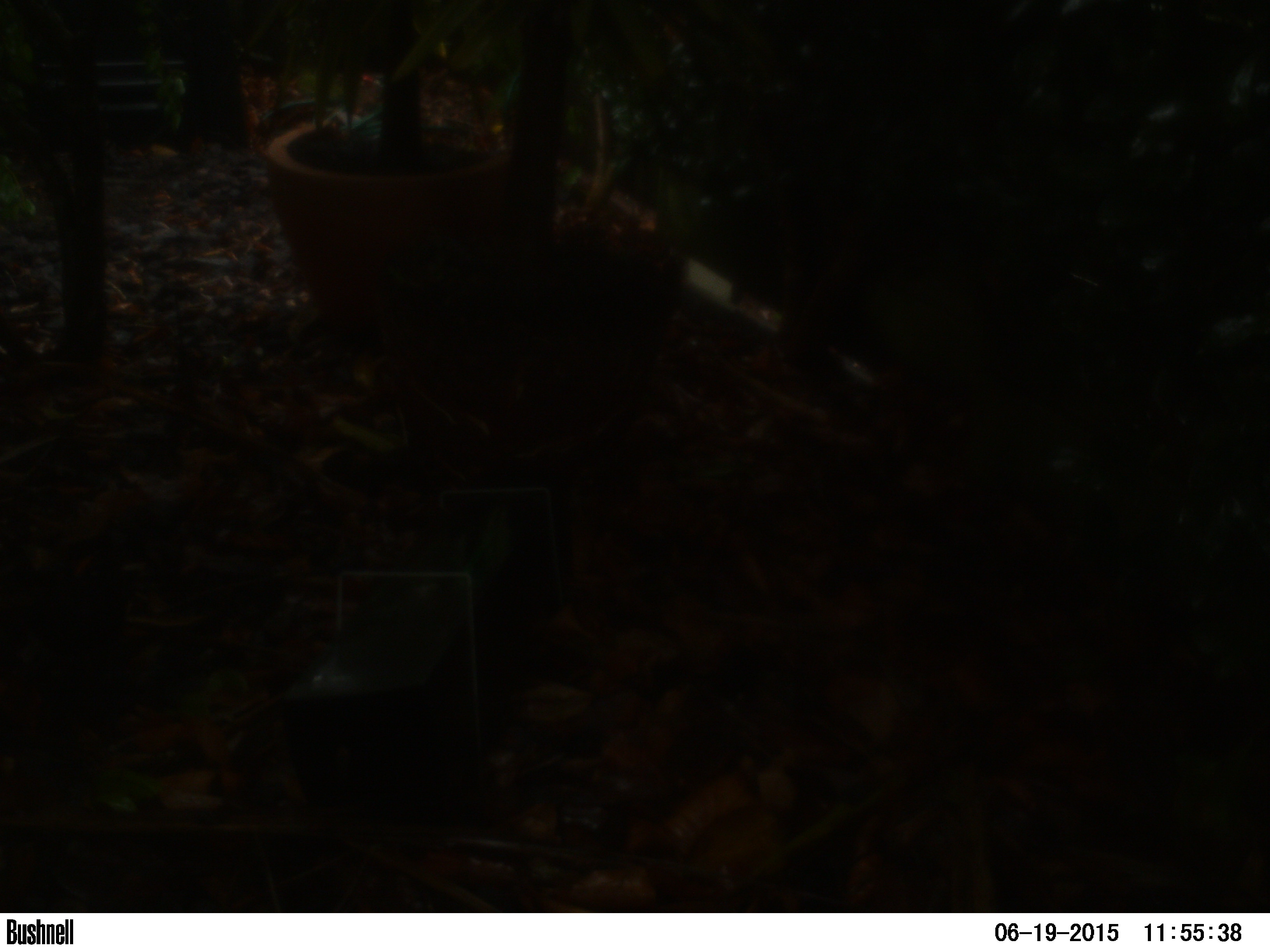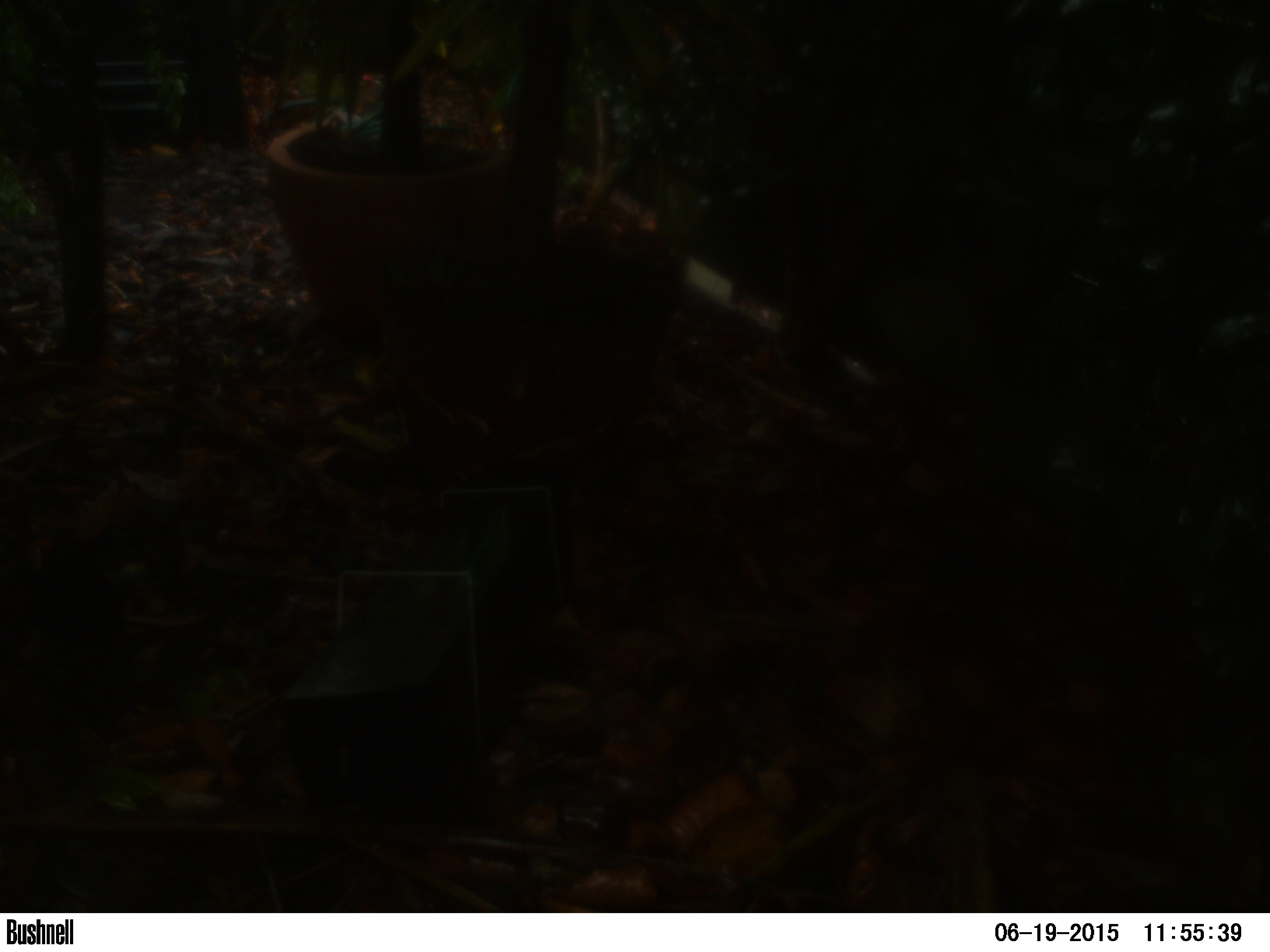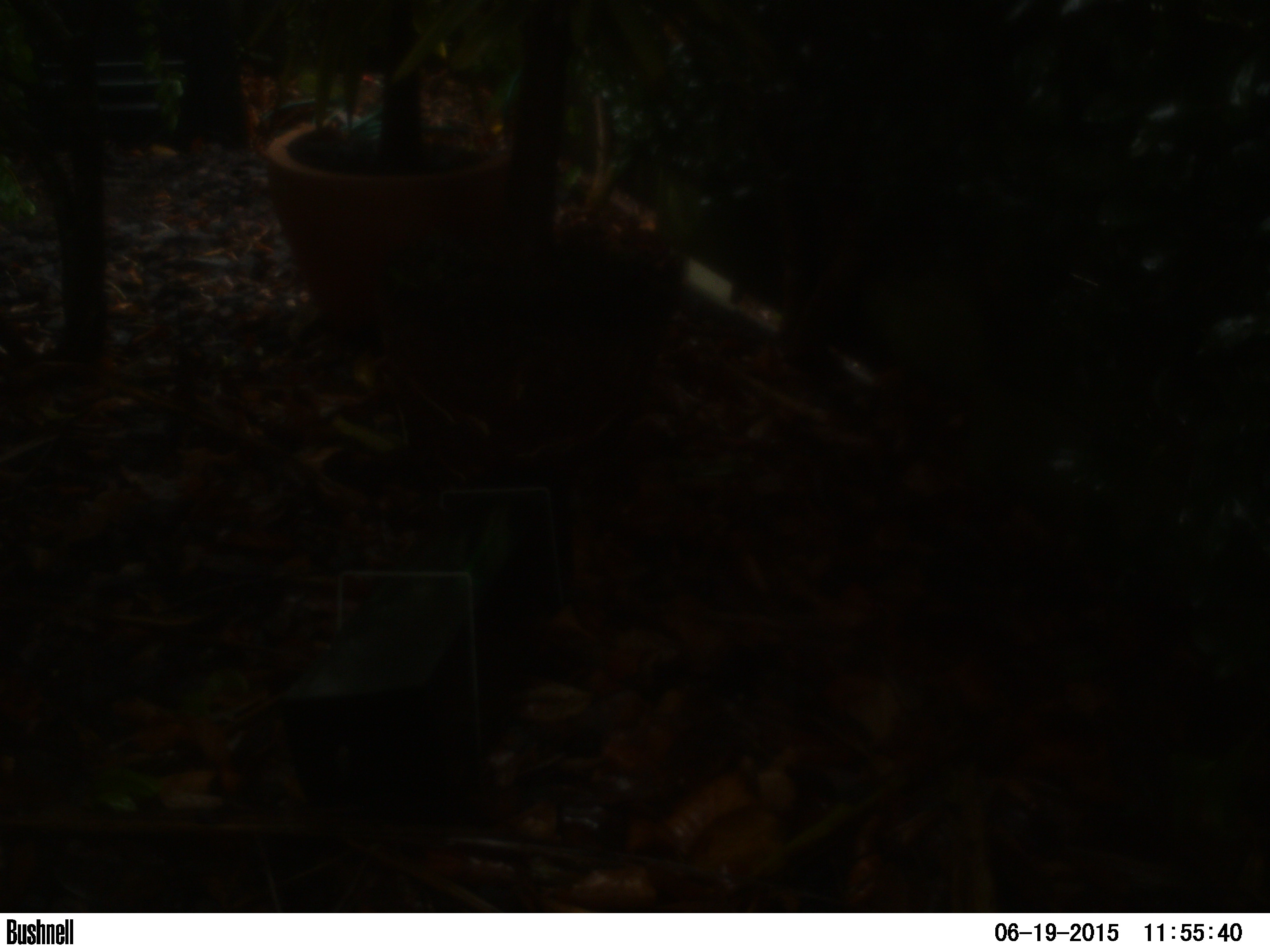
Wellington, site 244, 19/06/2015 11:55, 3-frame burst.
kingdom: Animalia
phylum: Chordata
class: Aves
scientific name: Aves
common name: bird